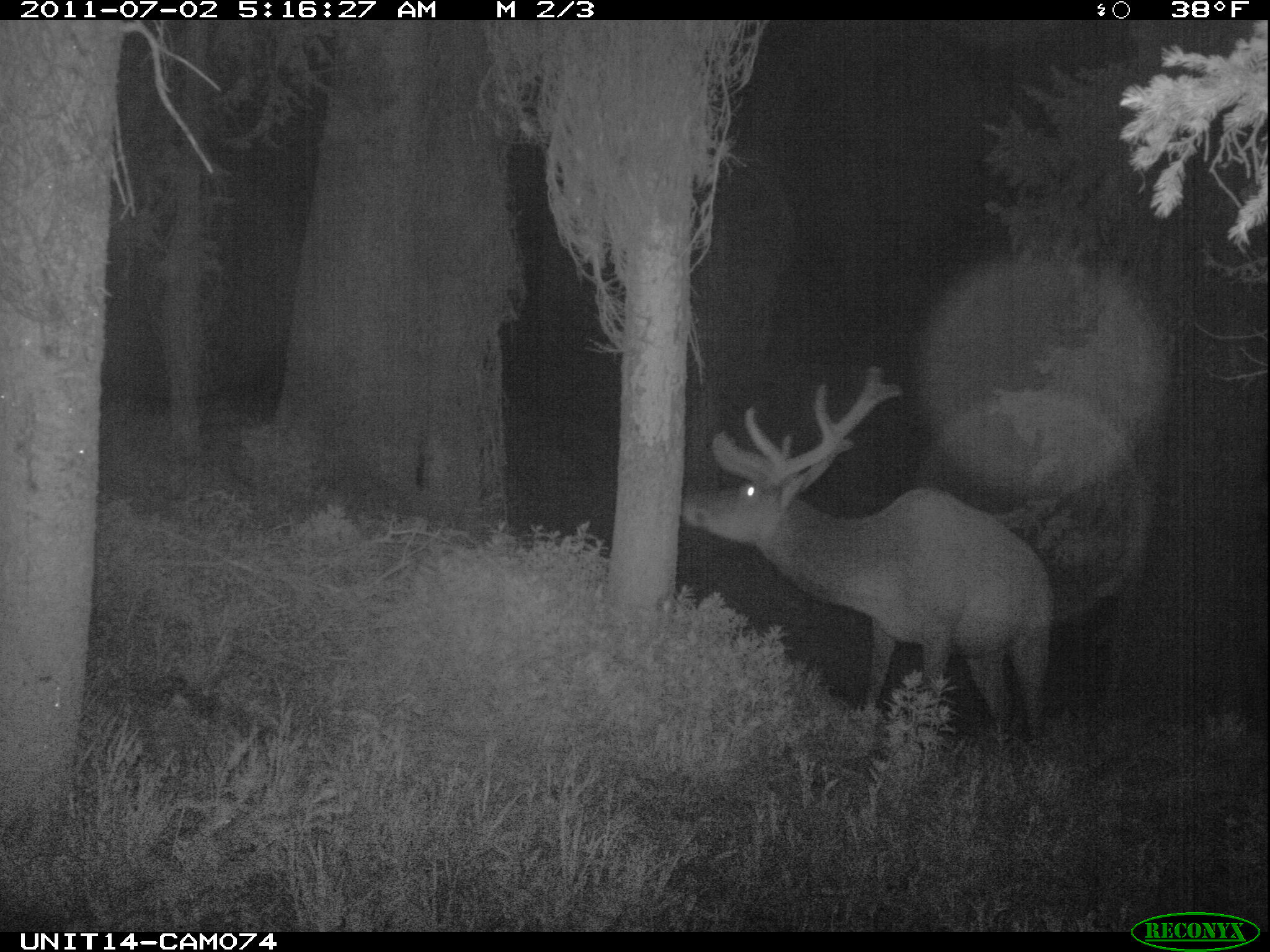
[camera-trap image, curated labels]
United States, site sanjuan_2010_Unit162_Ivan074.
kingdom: Animalia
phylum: Chordata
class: Mammalia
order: Artiodactyla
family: Cervidae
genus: Cervus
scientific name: Cervus elaphus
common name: red deer